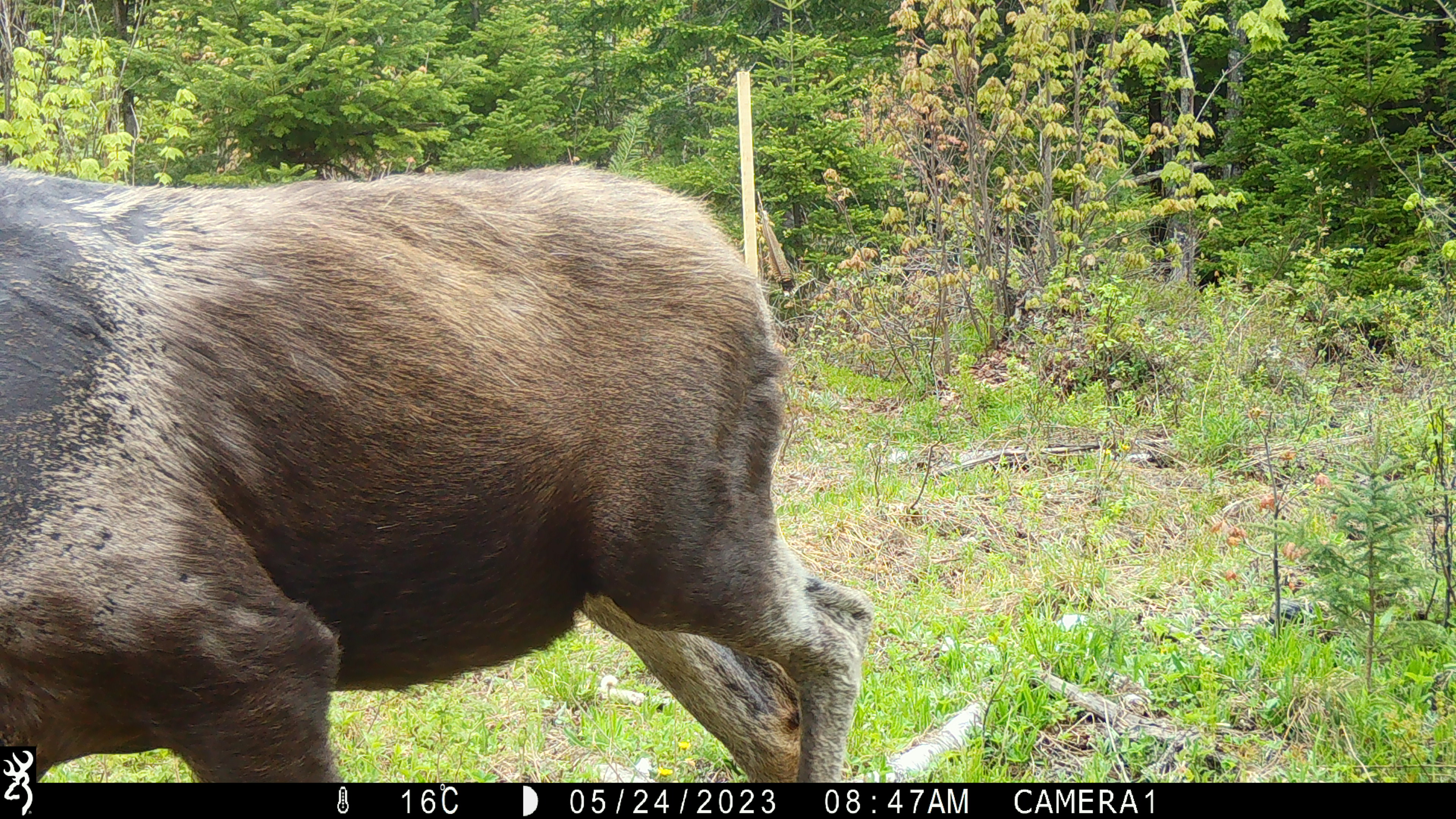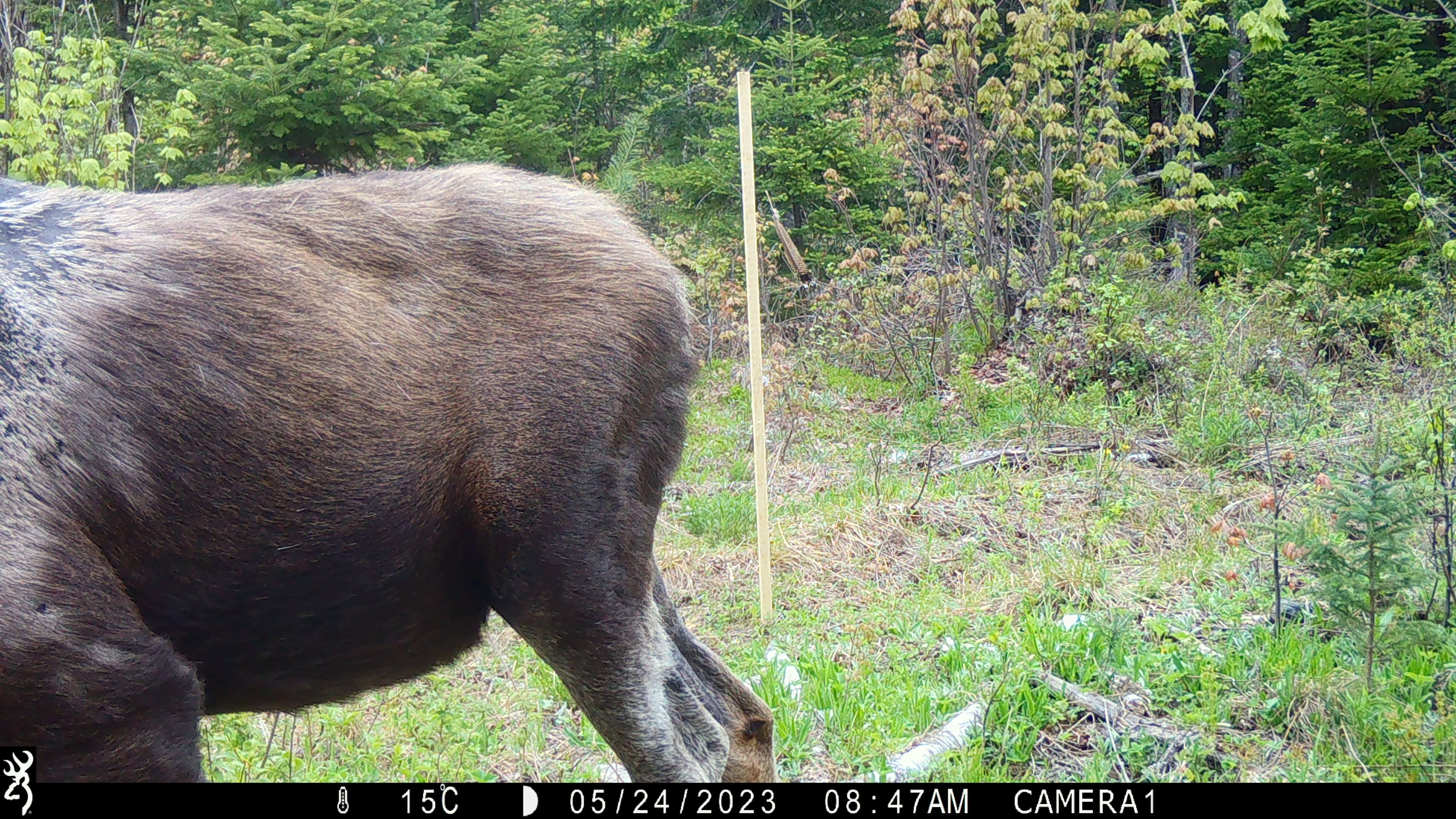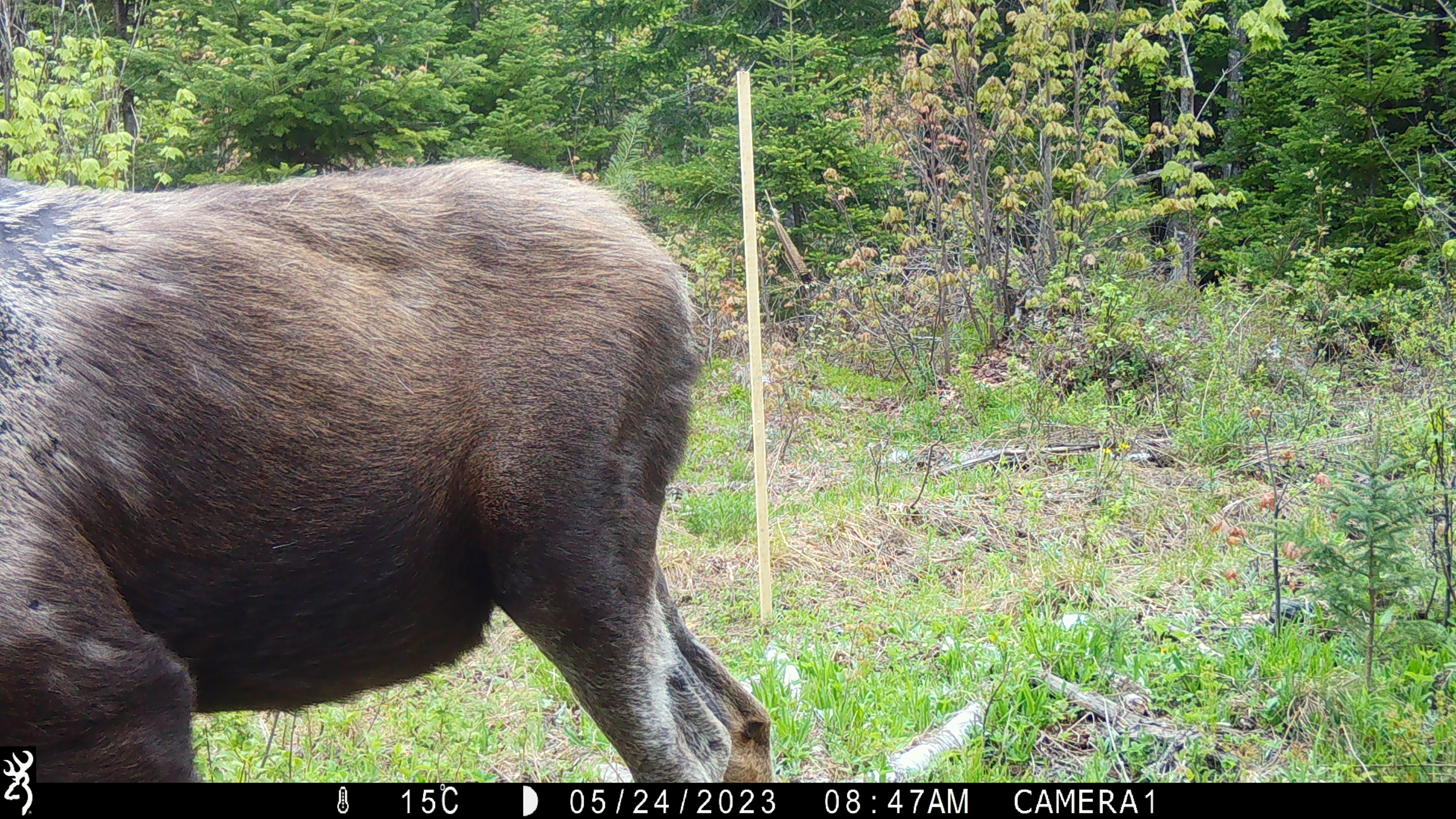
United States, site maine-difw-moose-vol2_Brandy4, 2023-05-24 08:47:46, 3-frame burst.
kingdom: Animalia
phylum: Chordata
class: Mammalia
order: Artiodactyla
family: Cervidae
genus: Alces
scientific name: Alces alces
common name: moose